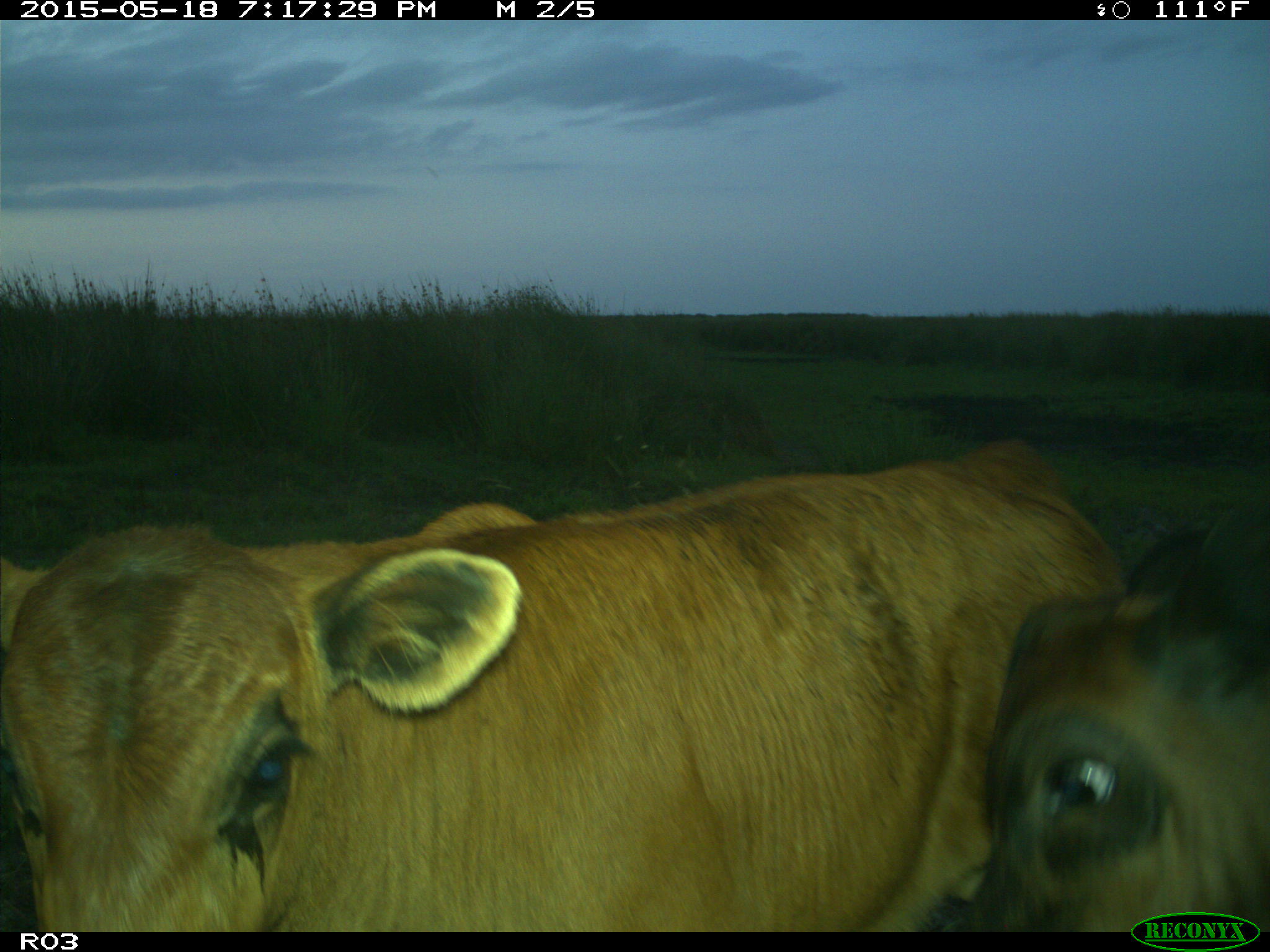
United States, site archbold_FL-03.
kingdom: Animalia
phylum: Chordata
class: Mammalia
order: Artiodactyla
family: Bovidae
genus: Bos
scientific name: Bos taurus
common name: domestic cow